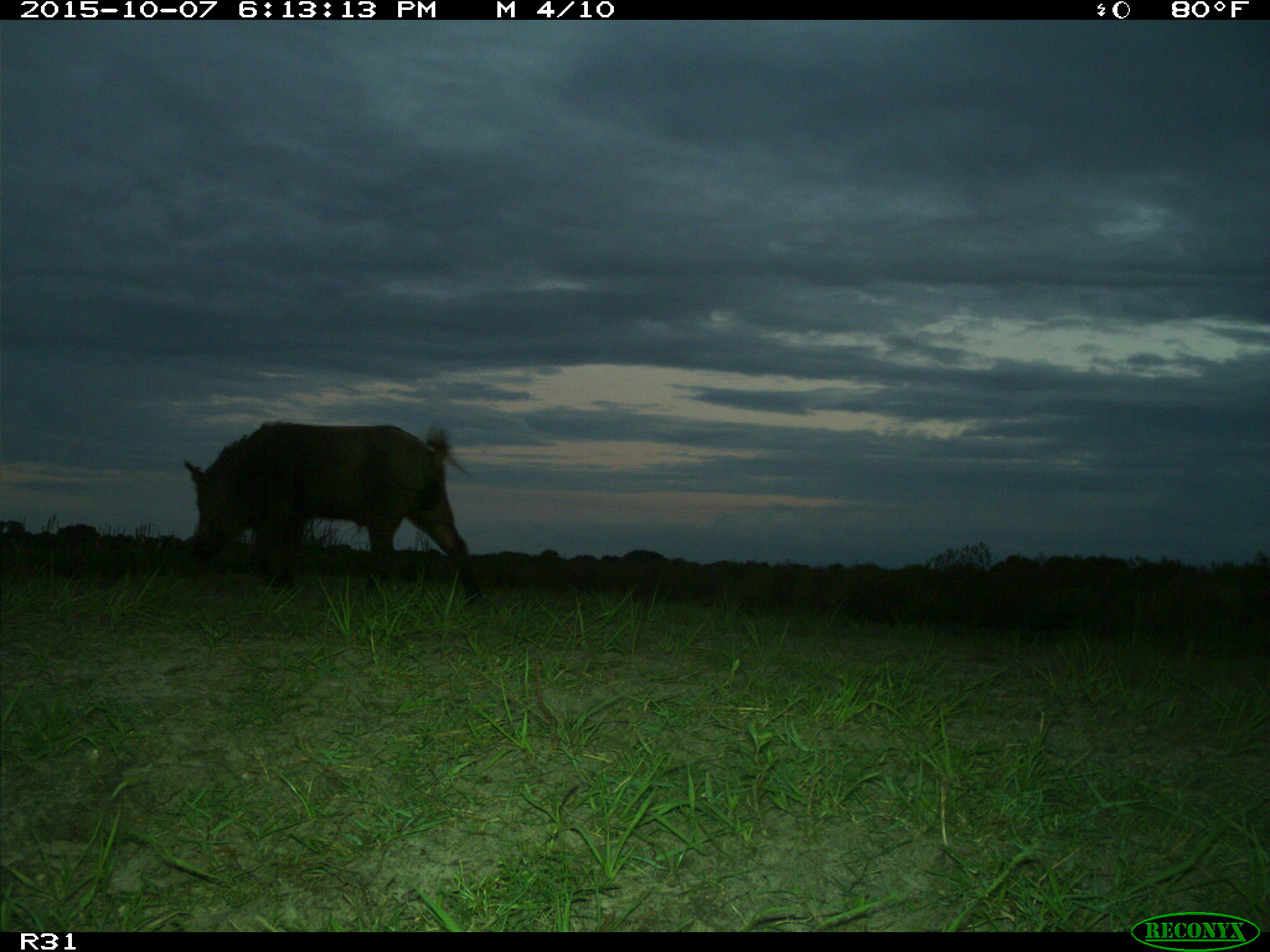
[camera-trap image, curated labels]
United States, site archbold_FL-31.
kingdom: Animalia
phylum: Chordata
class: Mammalia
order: Artiodactyla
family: Suidae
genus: Sus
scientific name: Sus scrofa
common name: wild boar